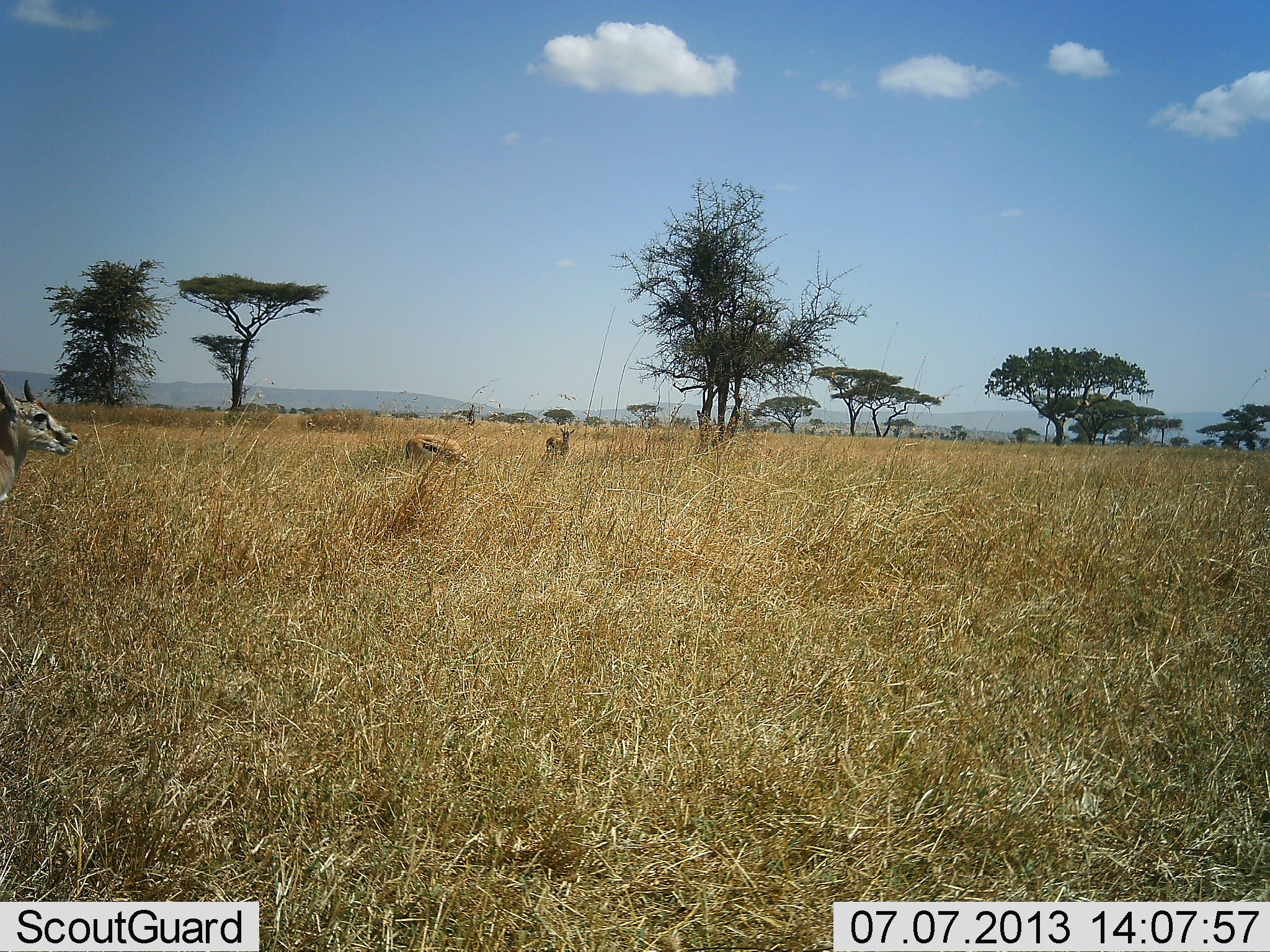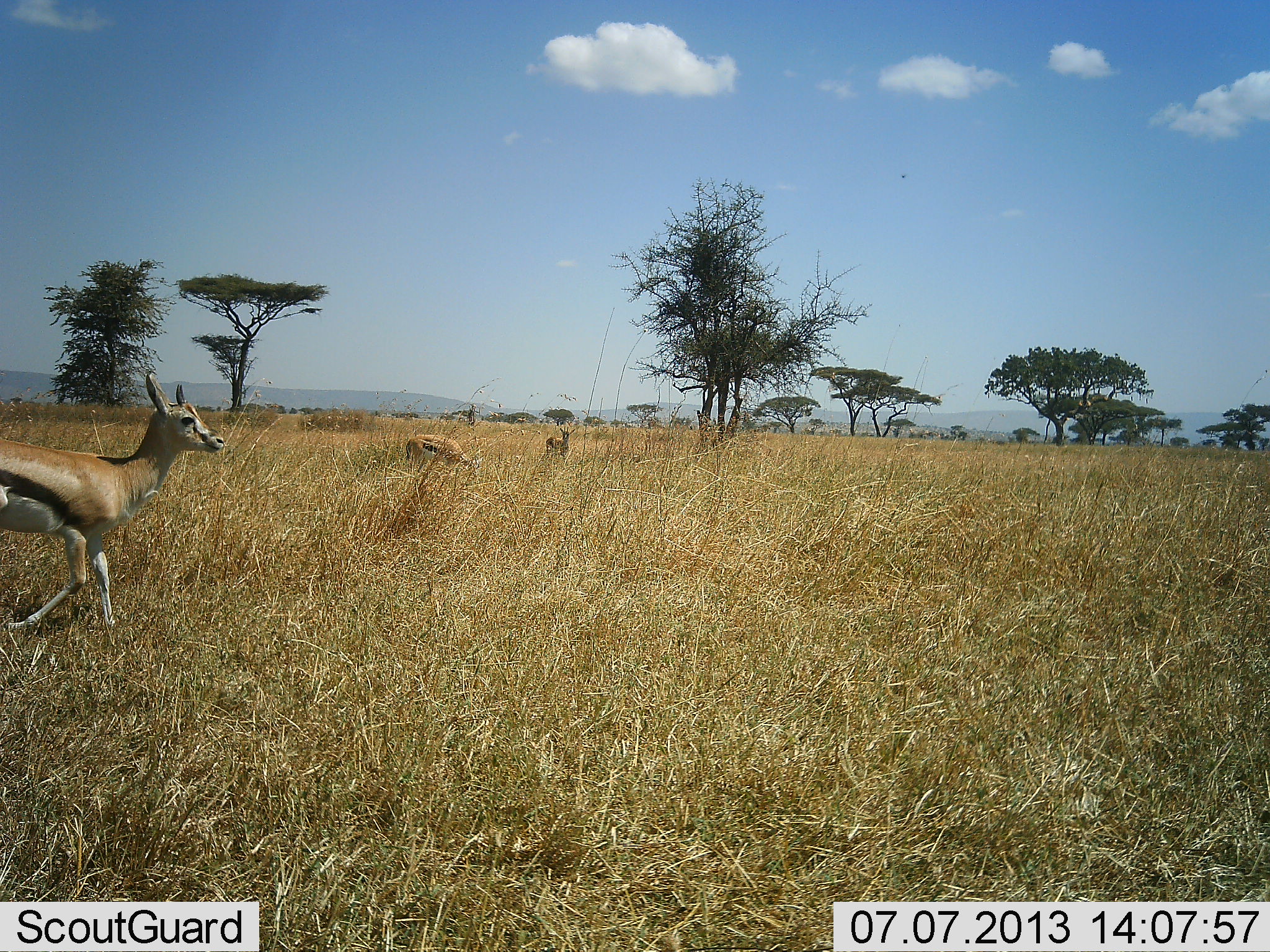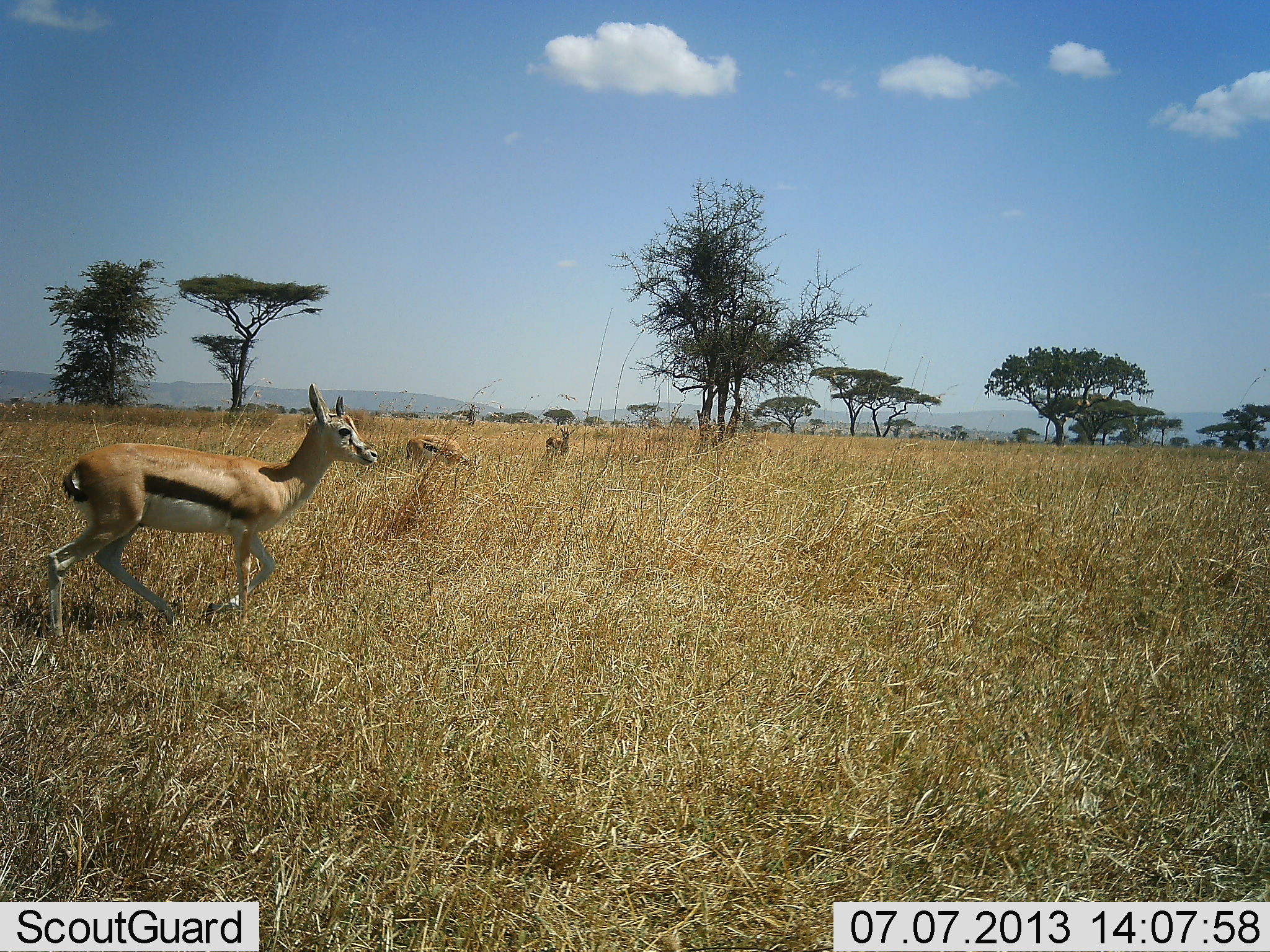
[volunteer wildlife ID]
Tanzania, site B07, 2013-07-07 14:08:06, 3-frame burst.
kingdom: Animalia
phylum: Chordata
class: Mammalia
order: Artiodactyla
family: Bovidae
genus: Eudorcas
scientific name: Eudorcas thomsonii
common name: thomson's gazelle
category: gazellethomsons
Gazellethomsons (thomson's gazelle) (Eudorcas thomsonii), count 3. Behavior (volunteer vote fractions): standing 80%, resting 0%, moving 90%, interacting 0%. Young present (vote fraction): 10%. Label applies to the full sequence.